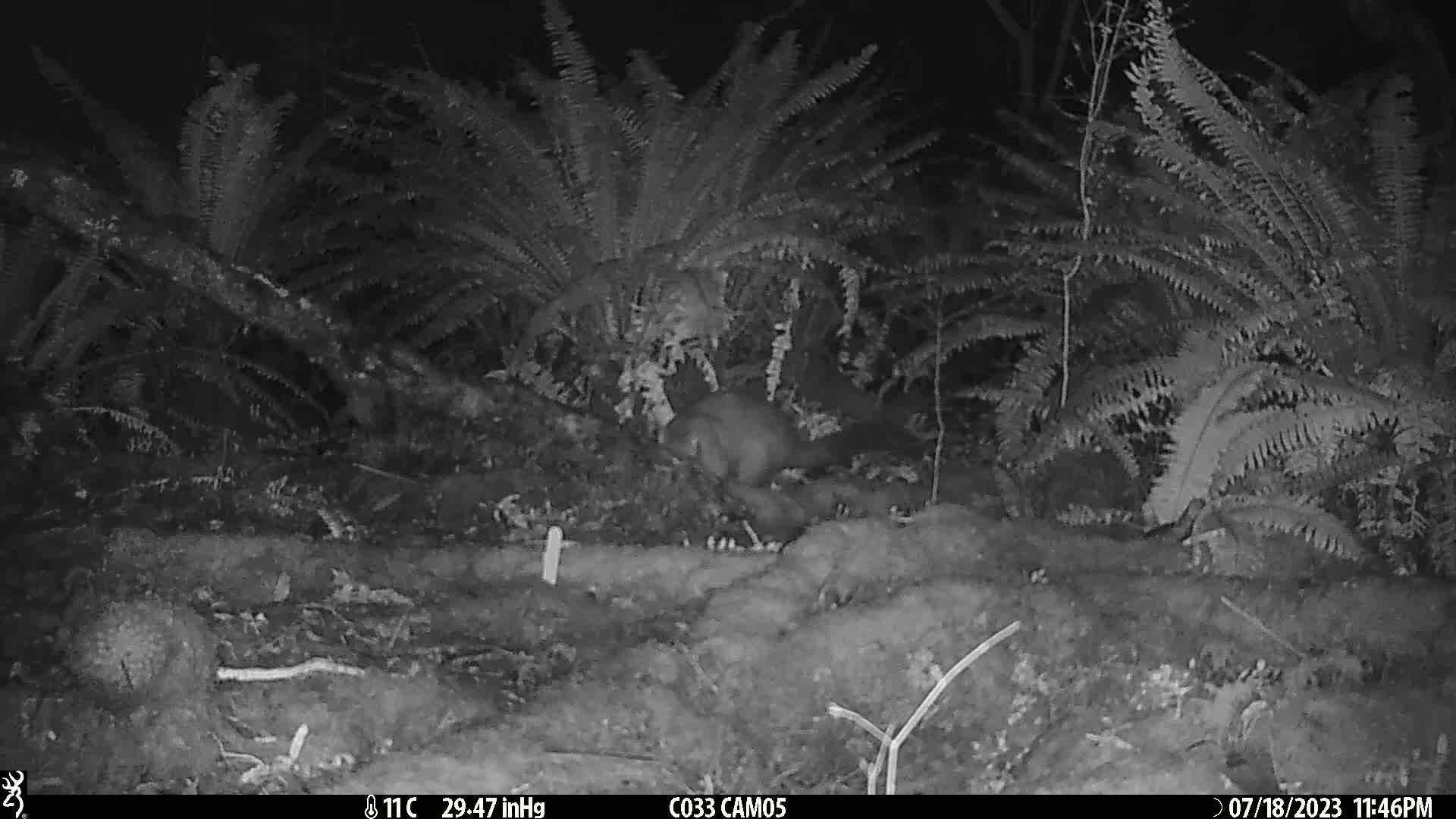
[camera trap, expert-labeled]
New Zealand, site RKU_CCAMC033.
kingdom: Animalia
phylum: Chordata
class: Mammalia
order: Diprotodontia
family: Phalangeridae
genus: Trichosurus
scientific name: Trichosurus vulpecula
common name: common brushtail possum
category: possum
Possum (common brushtail possum) (Trichosurus vulpecula).